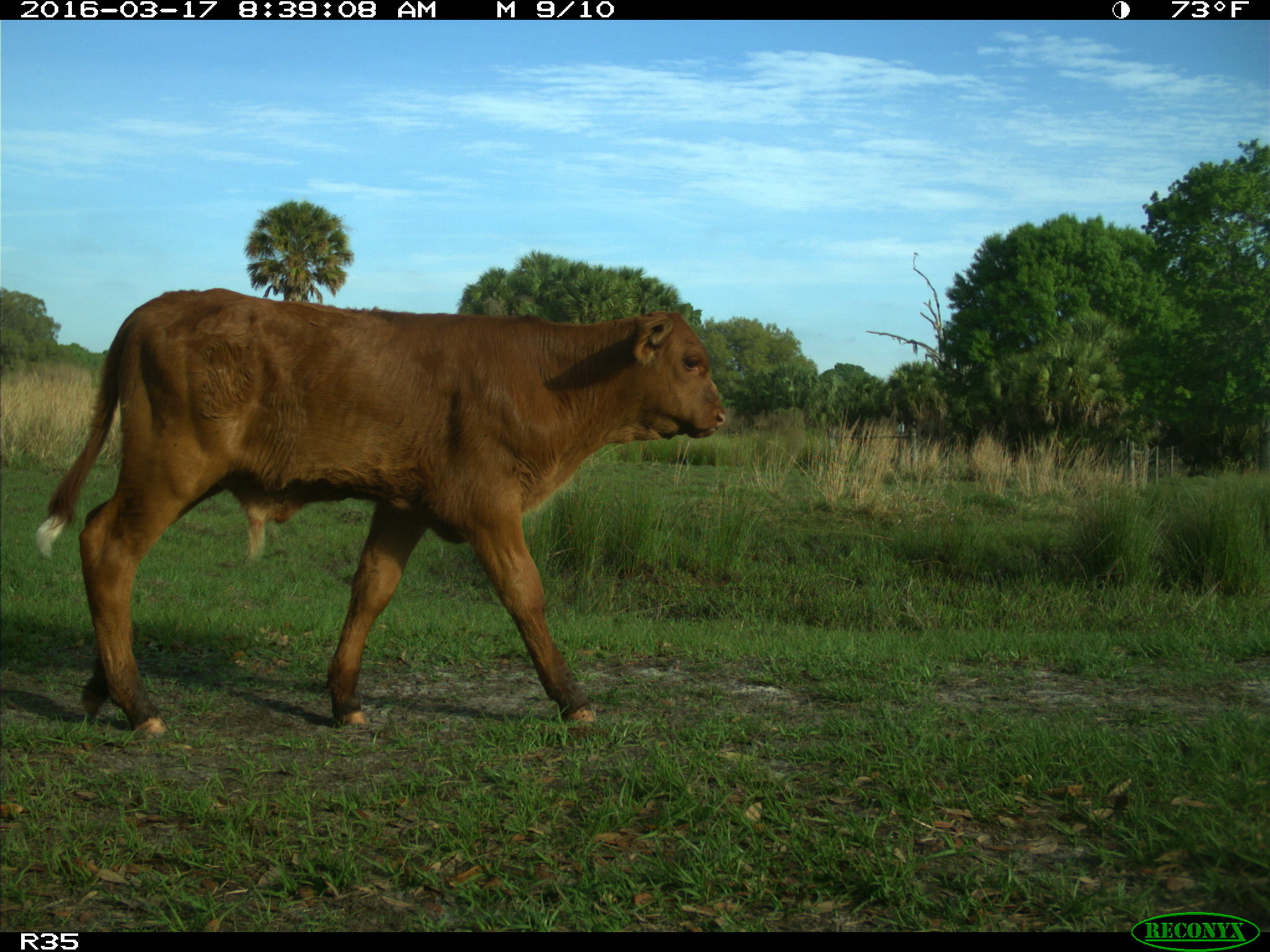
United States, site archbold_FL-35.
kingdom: Animalia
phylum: Chordata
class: Mammalia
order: Artiodactyla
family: Bovidae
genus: Bos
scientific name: Bos taurus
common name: domestic cow